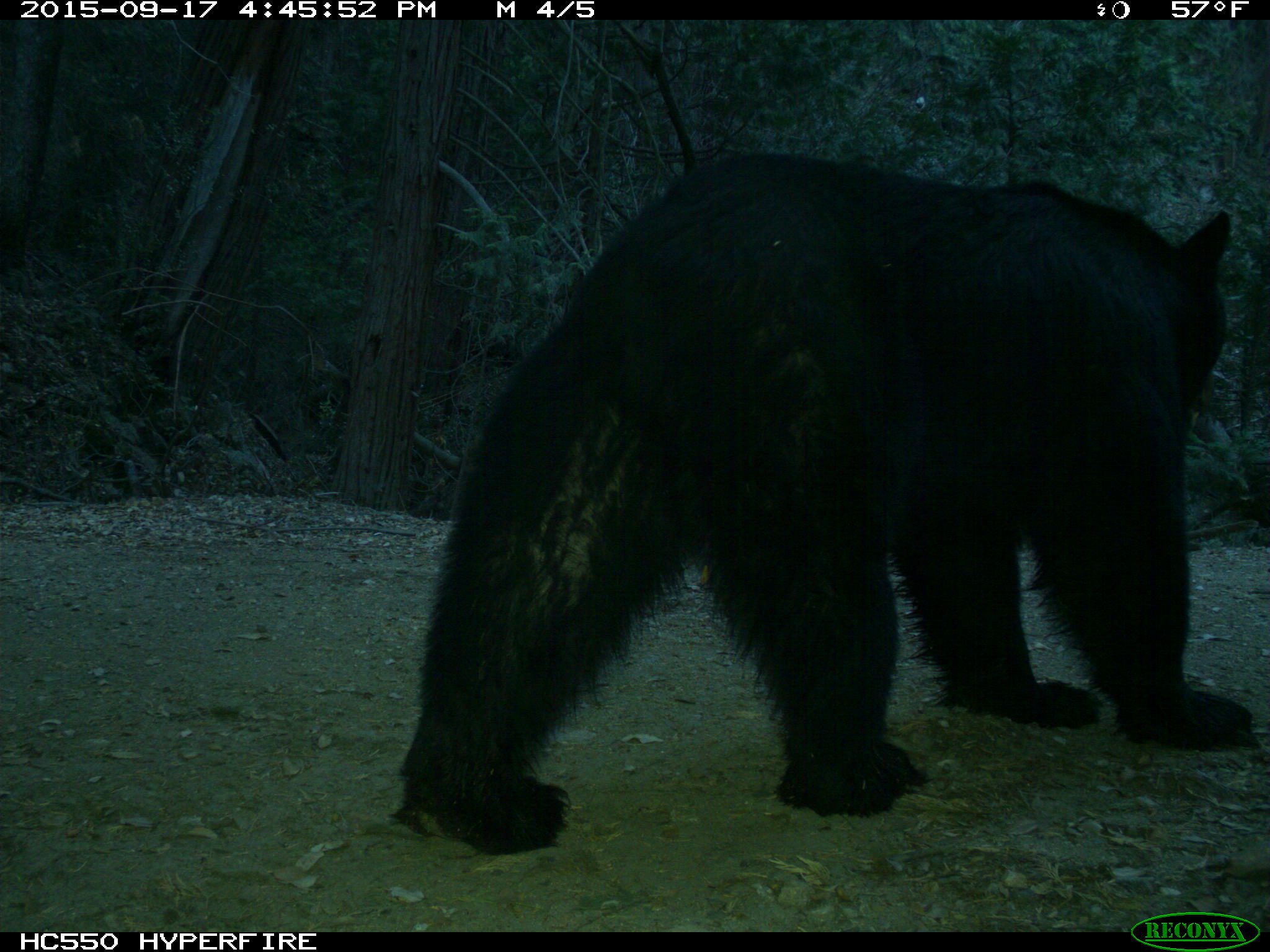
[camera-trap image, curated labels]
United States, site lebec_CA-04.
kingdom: Animalia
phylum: Chordata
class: Mammalia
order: Carnivora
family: Ursidae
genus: Ursus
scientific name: Ursus americanus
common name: american black bear